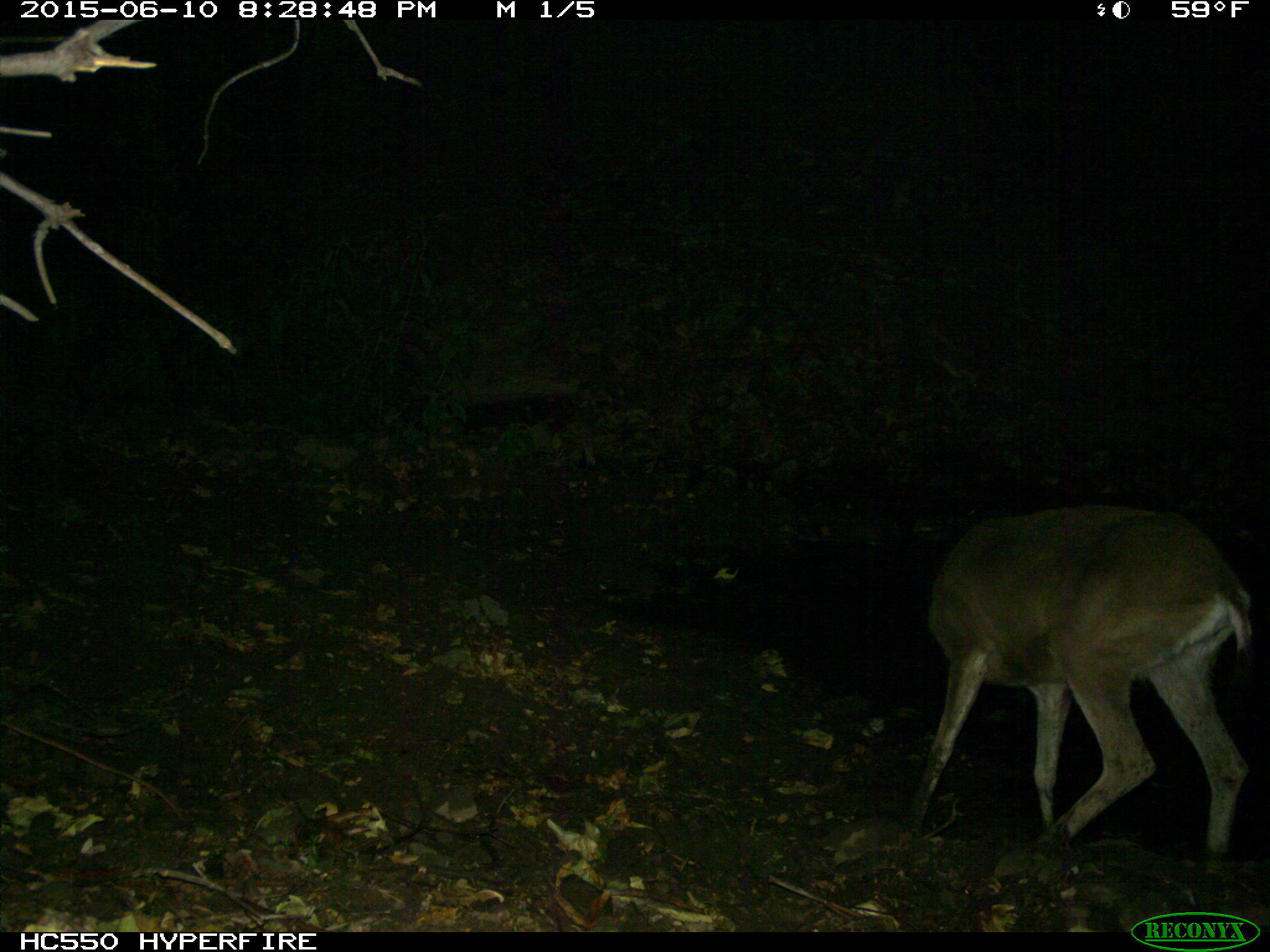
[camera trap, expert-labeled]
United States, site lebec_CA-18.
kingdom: Animalia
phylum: Chordata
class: Mammalia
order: Artiodactyla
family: Cervidae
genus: Odocoileus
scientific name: Odocoileus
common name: deer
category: unidentified deer